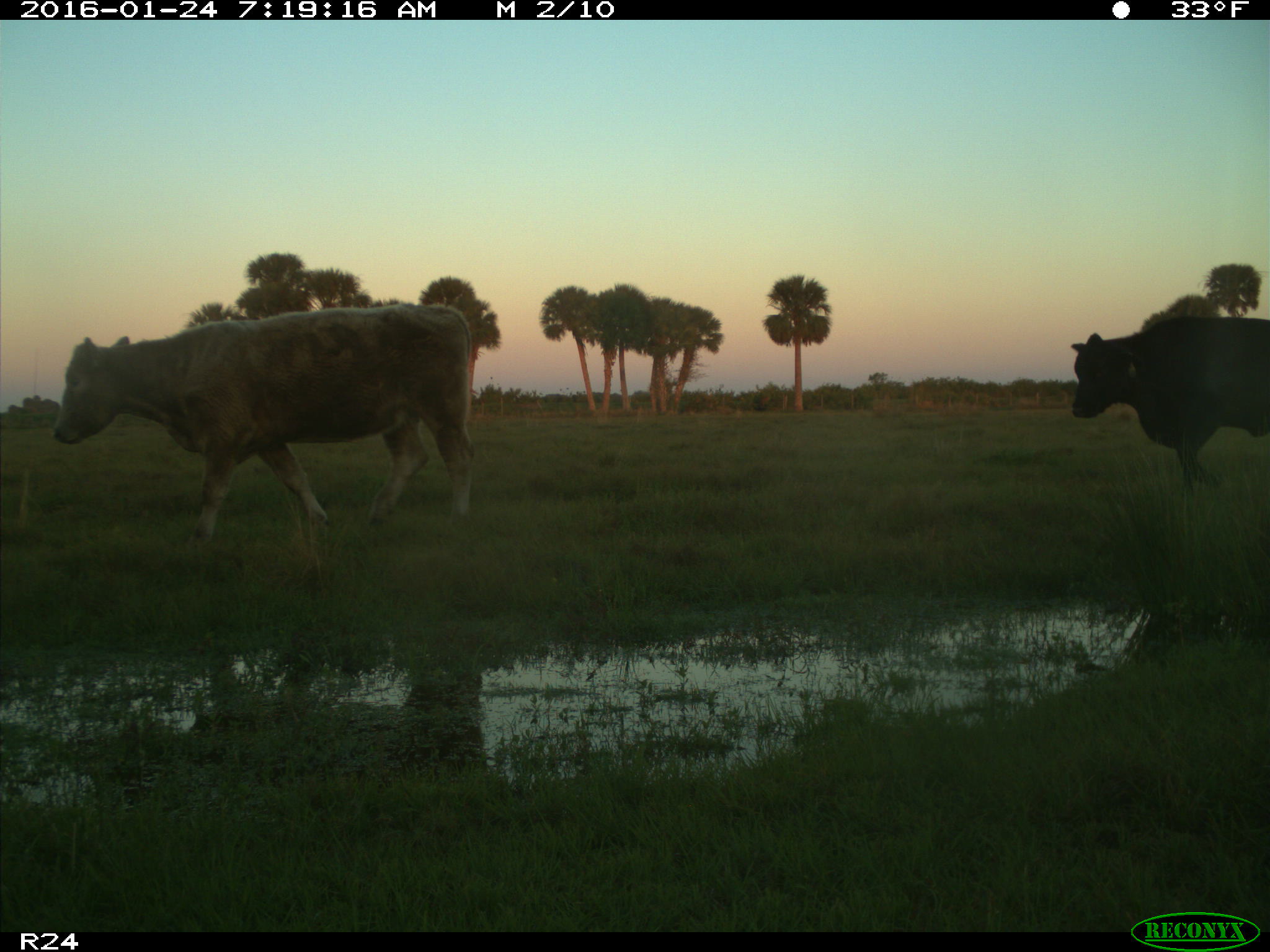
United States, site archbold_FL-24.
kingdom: Animalia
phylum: Chordata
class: Mammalia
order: Artiodactyla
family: Bovidae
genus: Bos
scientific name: Bos taurus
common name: domestic cow